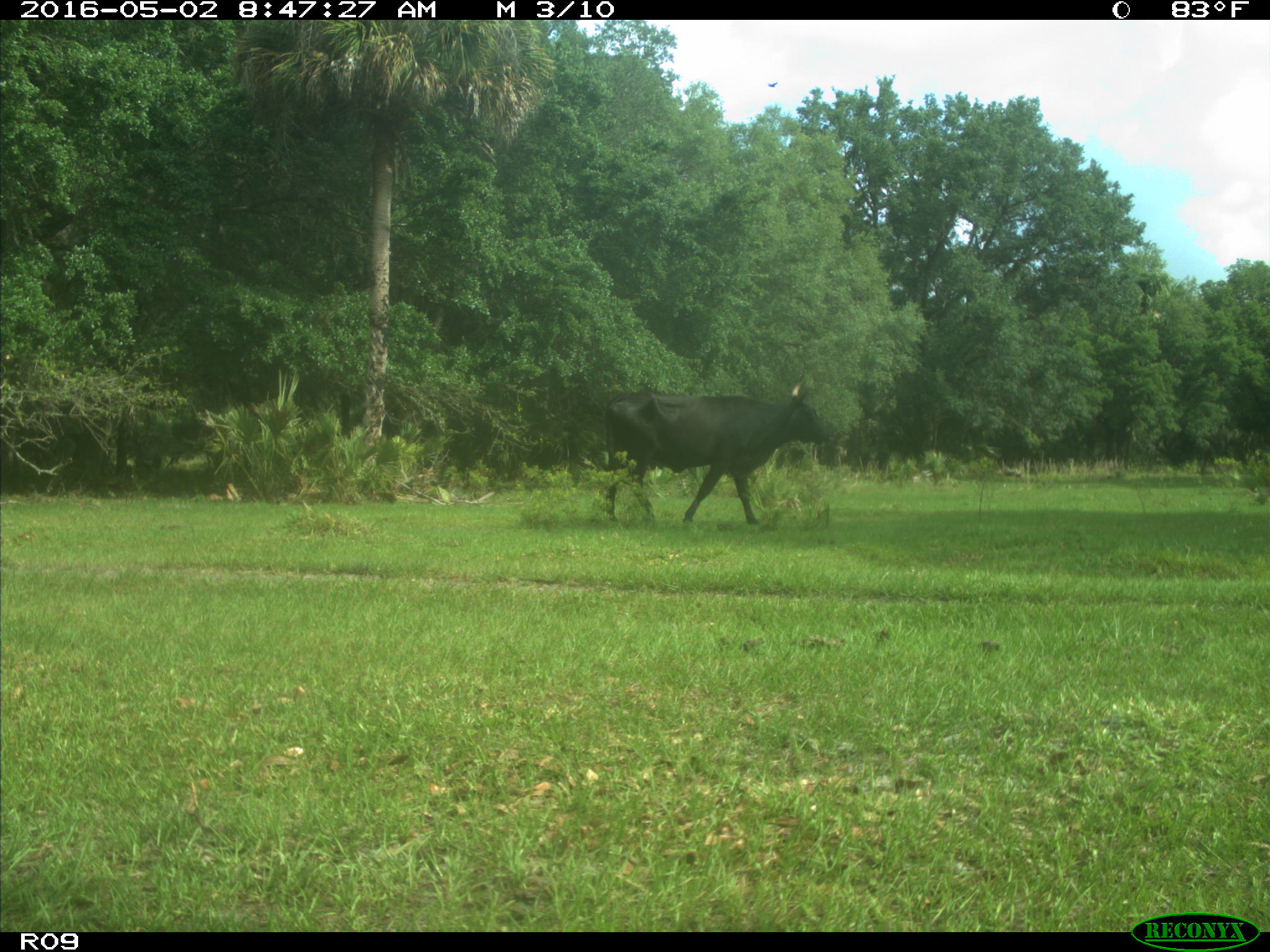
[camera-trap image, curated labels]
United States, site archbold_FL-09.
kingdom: Animalia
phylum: Chordata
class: Mammalia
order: Artiodactyla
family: Bovidae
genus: Bos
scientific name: Bos taurus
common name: domestic cow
Bos taurus (domestic cow).